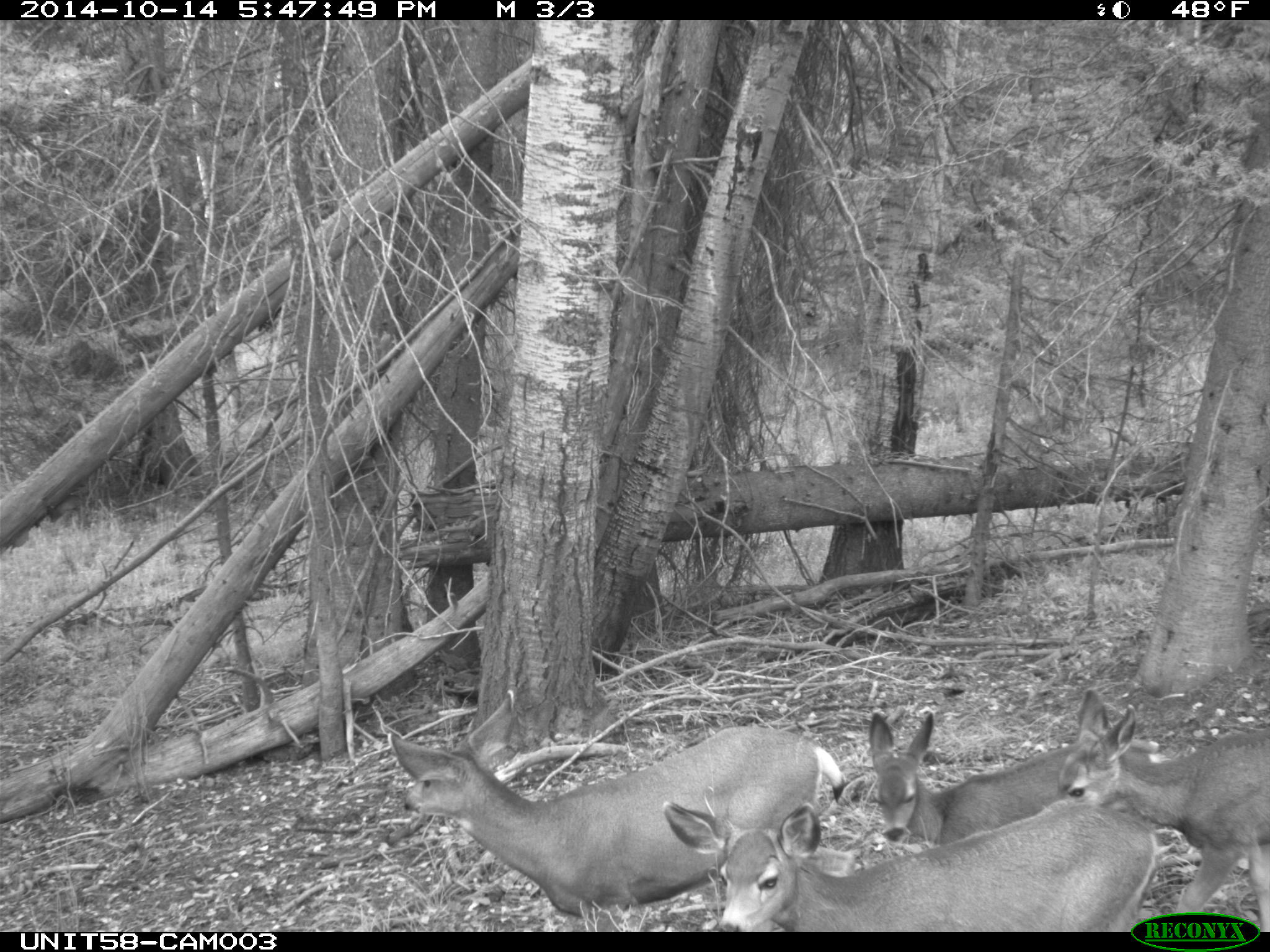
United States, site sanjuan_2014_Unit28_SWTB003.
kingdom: Animalia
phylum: Chordata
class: Mammalia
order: Artiodactyla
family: Cervidae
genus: Odocoileus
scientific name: Odocoileus hemionus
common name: mule deer